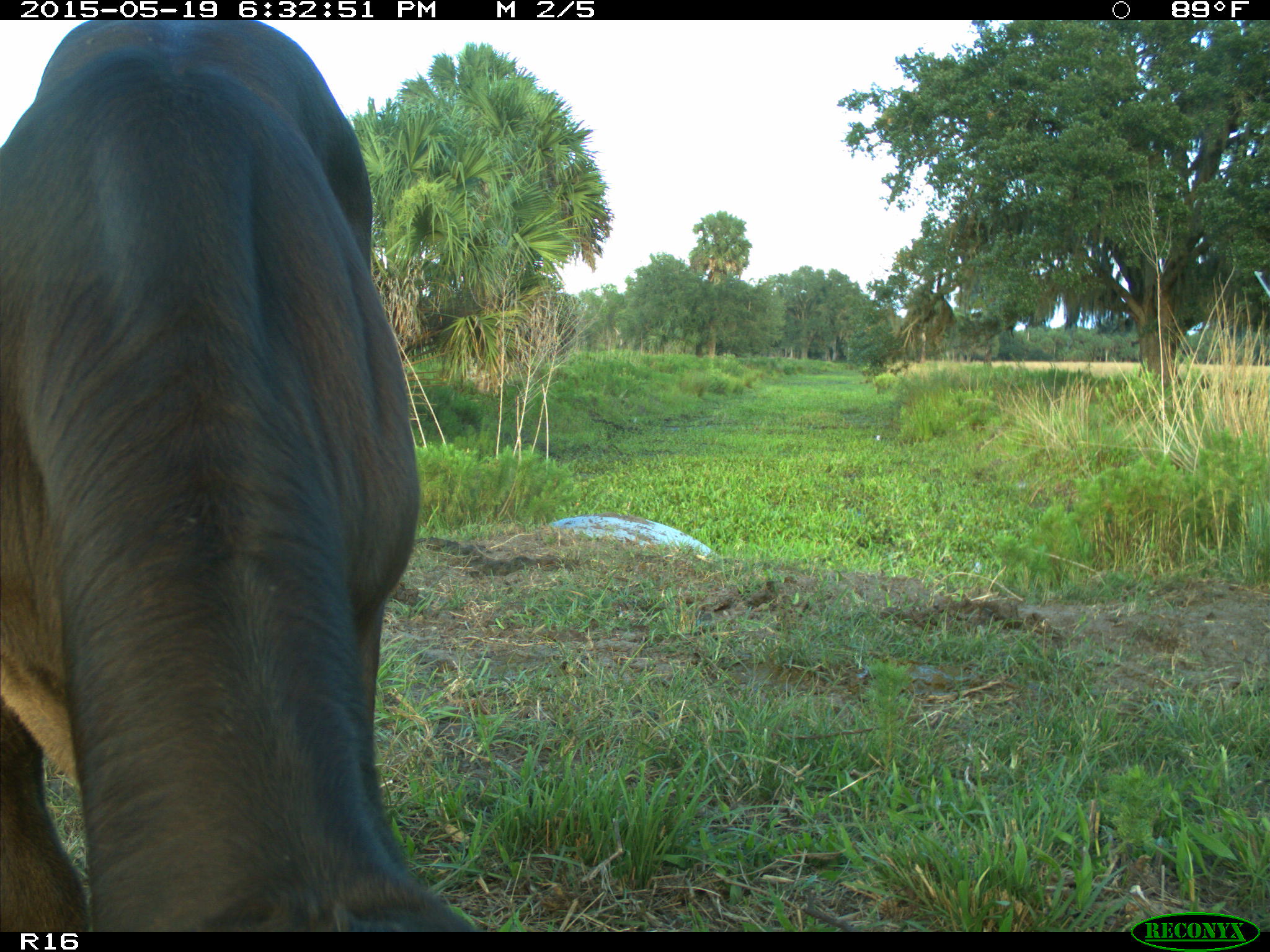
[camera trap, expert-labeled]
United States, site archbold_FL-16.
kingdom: Animalia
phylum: Chordata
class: Mammalia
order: Artiodactyla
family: Bovidae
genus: Bos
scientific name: Bos taurus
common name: domestic cow